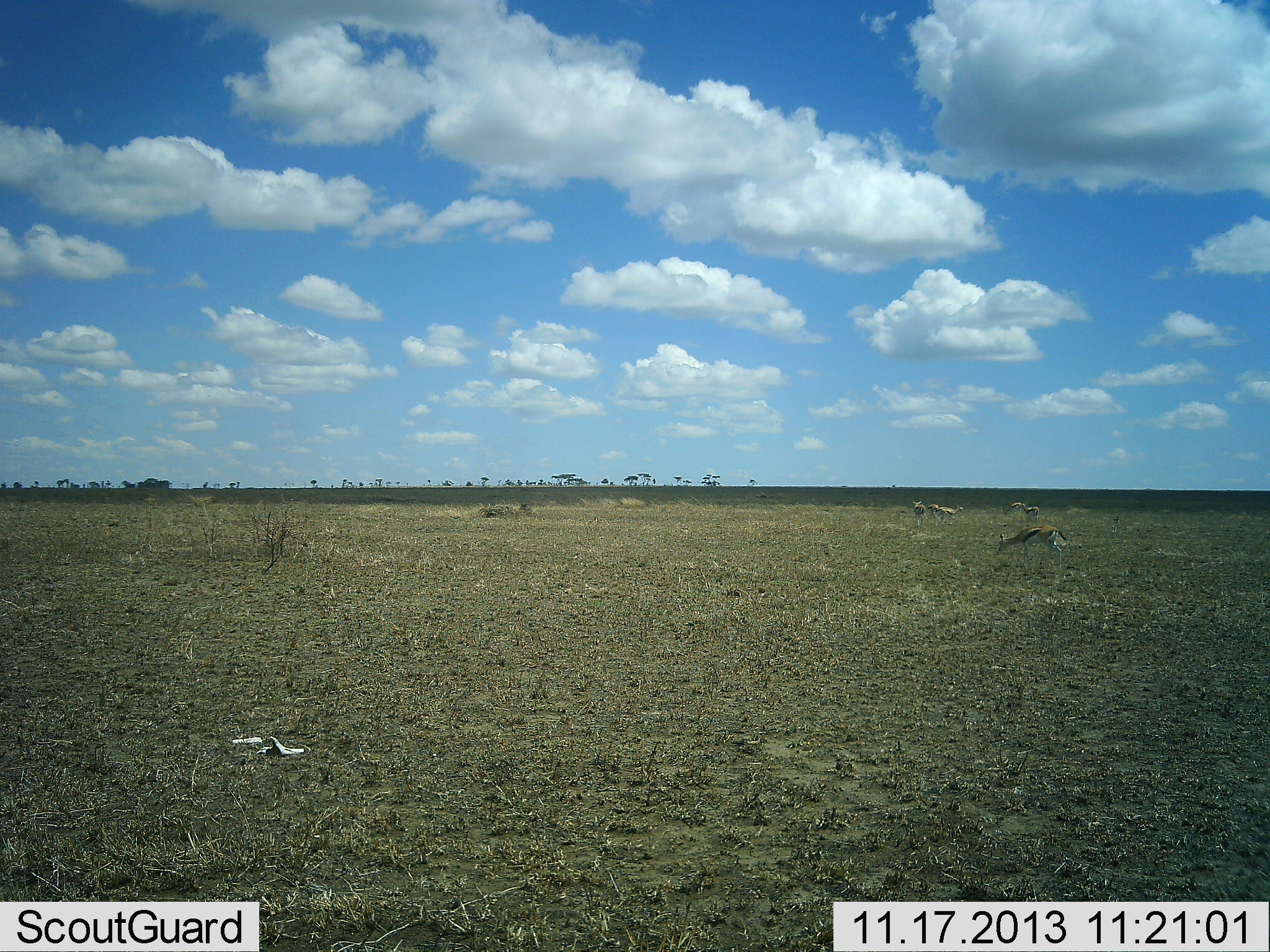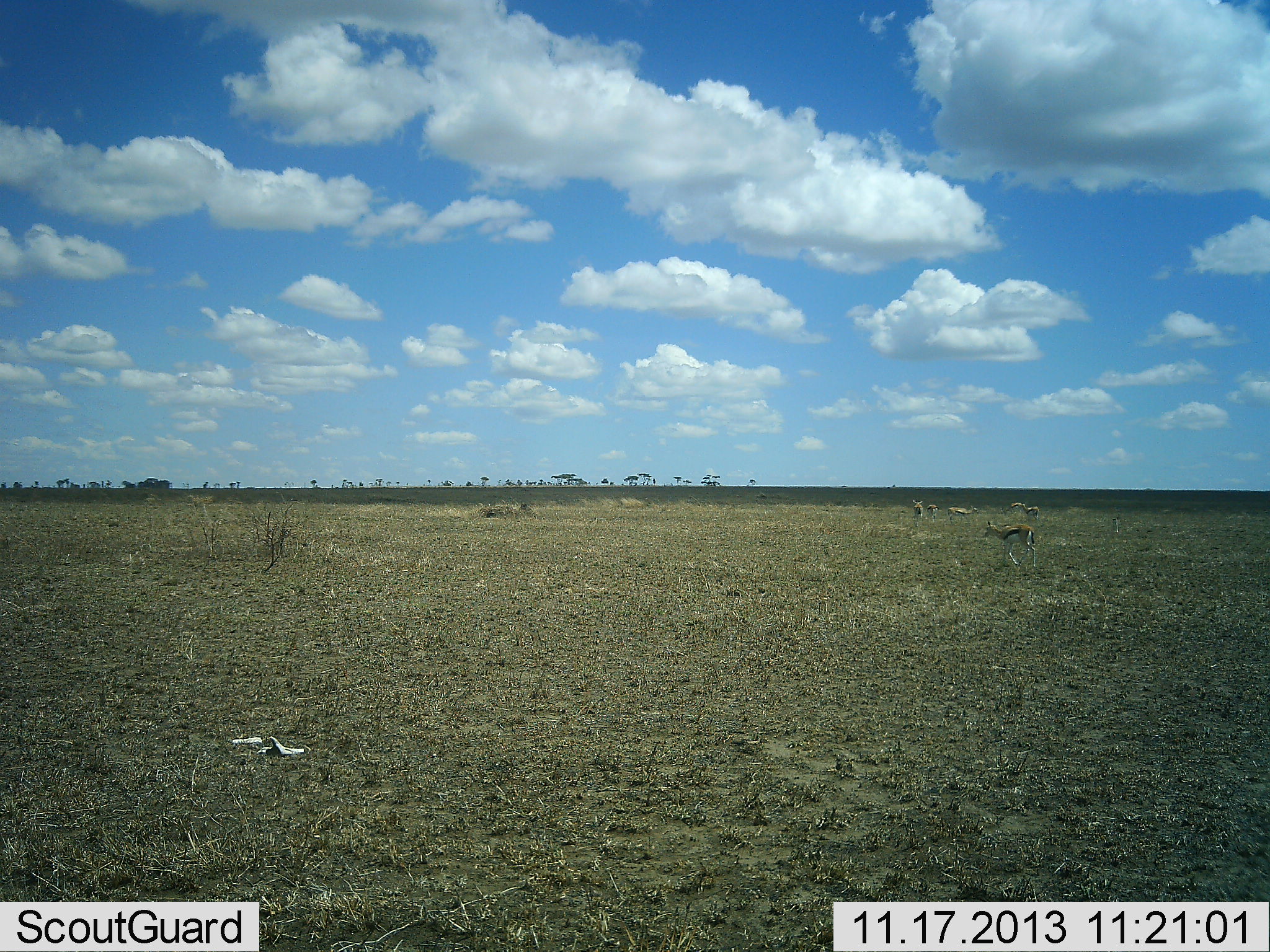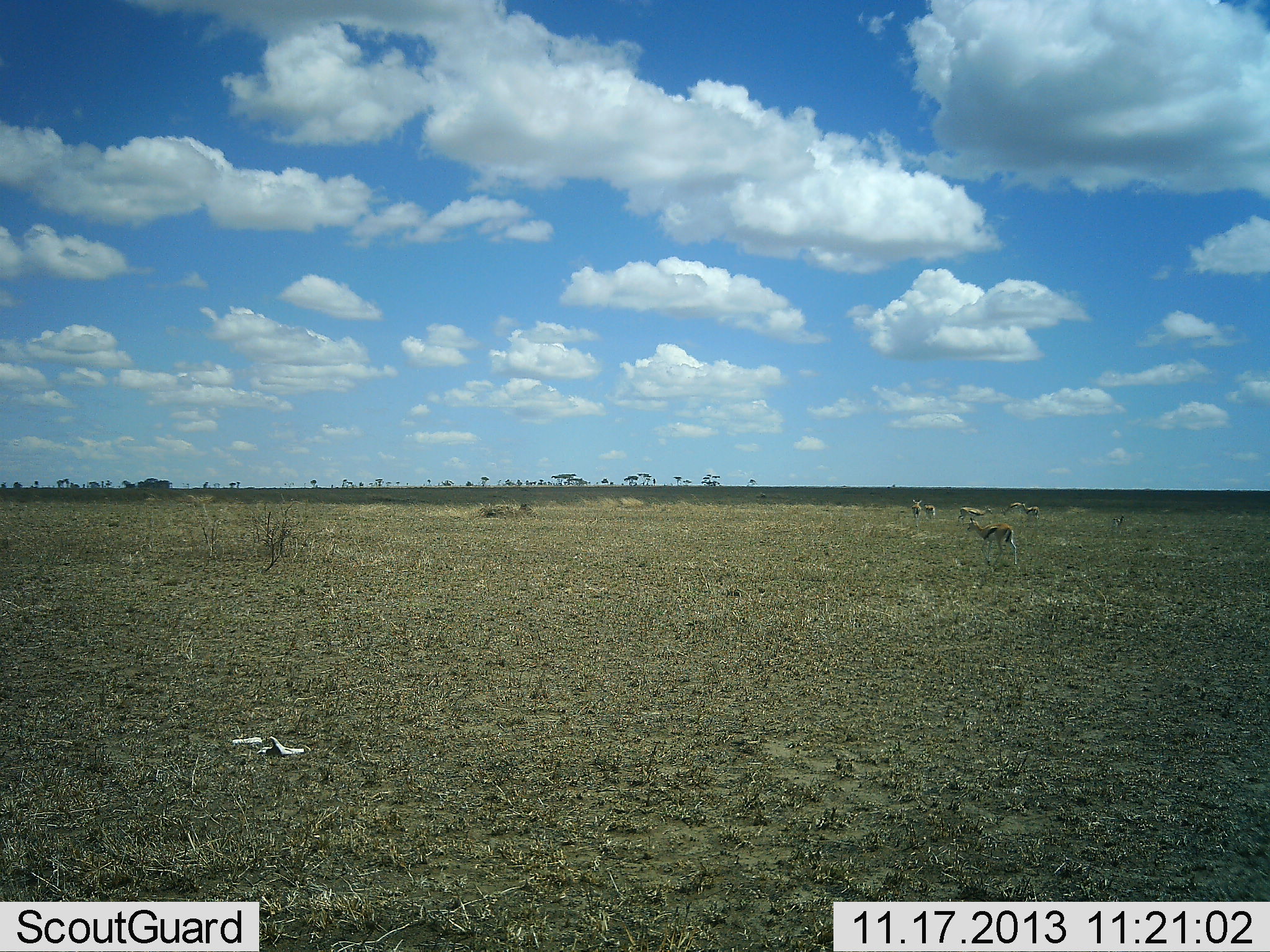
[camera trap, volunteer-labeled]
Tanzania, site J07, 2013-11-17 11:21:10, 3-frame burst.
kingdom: Animalia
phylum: Chordata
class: Mammalia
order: Artiodactyla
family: Bovidae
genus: Eudorcas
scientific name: Eudorcas thomsonii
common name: thomson's gazelle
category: gazellethomsons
Gazellethomsons (thomson's gazelle) (Eudorcas thomsonii), count 4. Behavior (volunteer vote fractions): standing 40%, resting 10%, moving 80%, interacting 0%. Young present (vote fraction): 0%. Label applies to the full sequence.